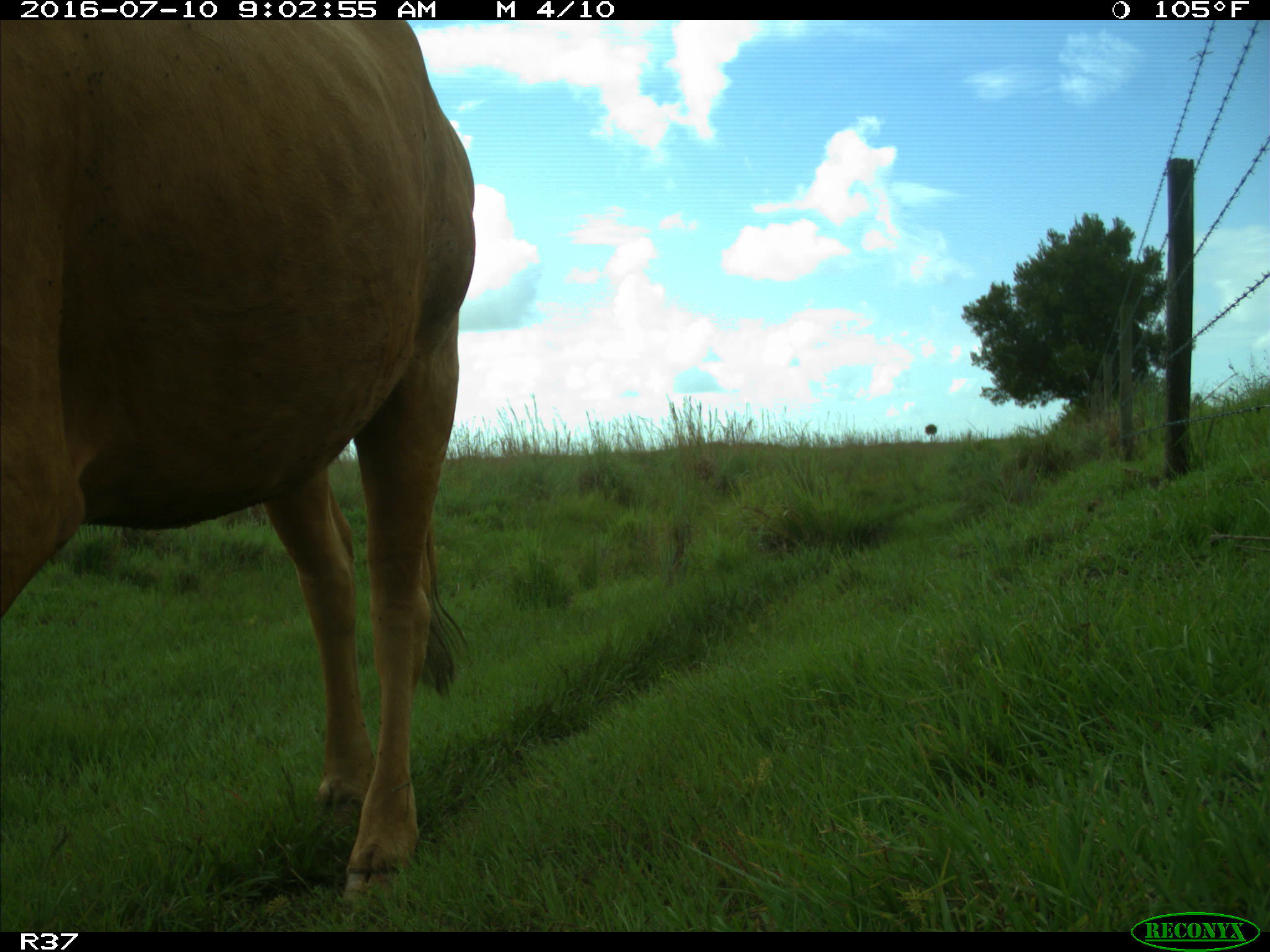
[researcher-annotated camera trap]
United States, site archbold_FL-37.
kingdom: Animalia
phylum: Chordata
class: Mammalia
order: Artiodactyla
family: Bovidae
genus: Bos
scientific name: Bos taurus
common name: domestic cow